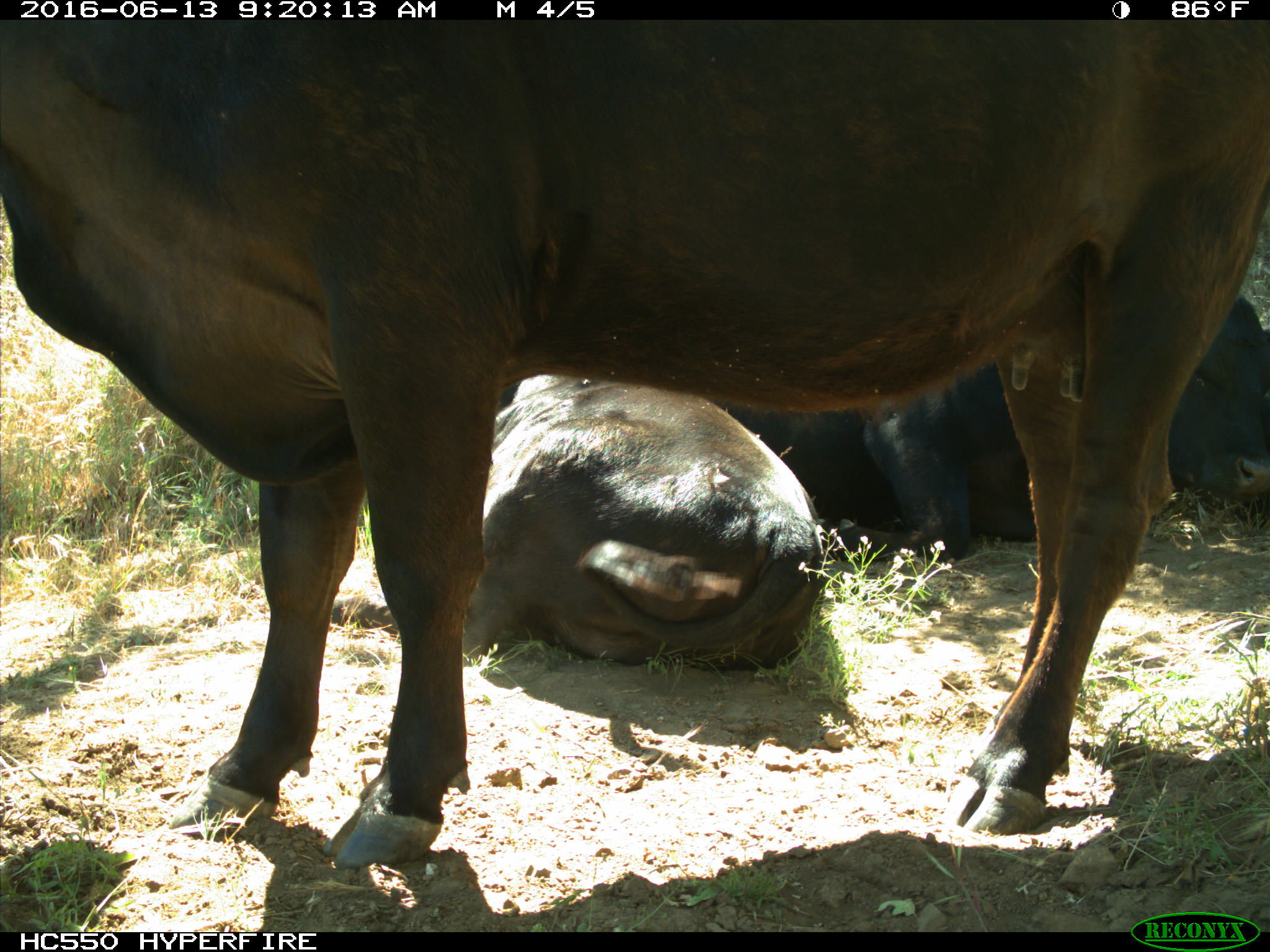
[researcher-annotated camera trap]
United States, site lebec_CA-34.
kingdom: Animalia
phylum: Chordata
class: Mammalia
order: Artiodactyla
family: Bovidae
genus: Bos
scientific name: Bos taurus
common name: domestic cow